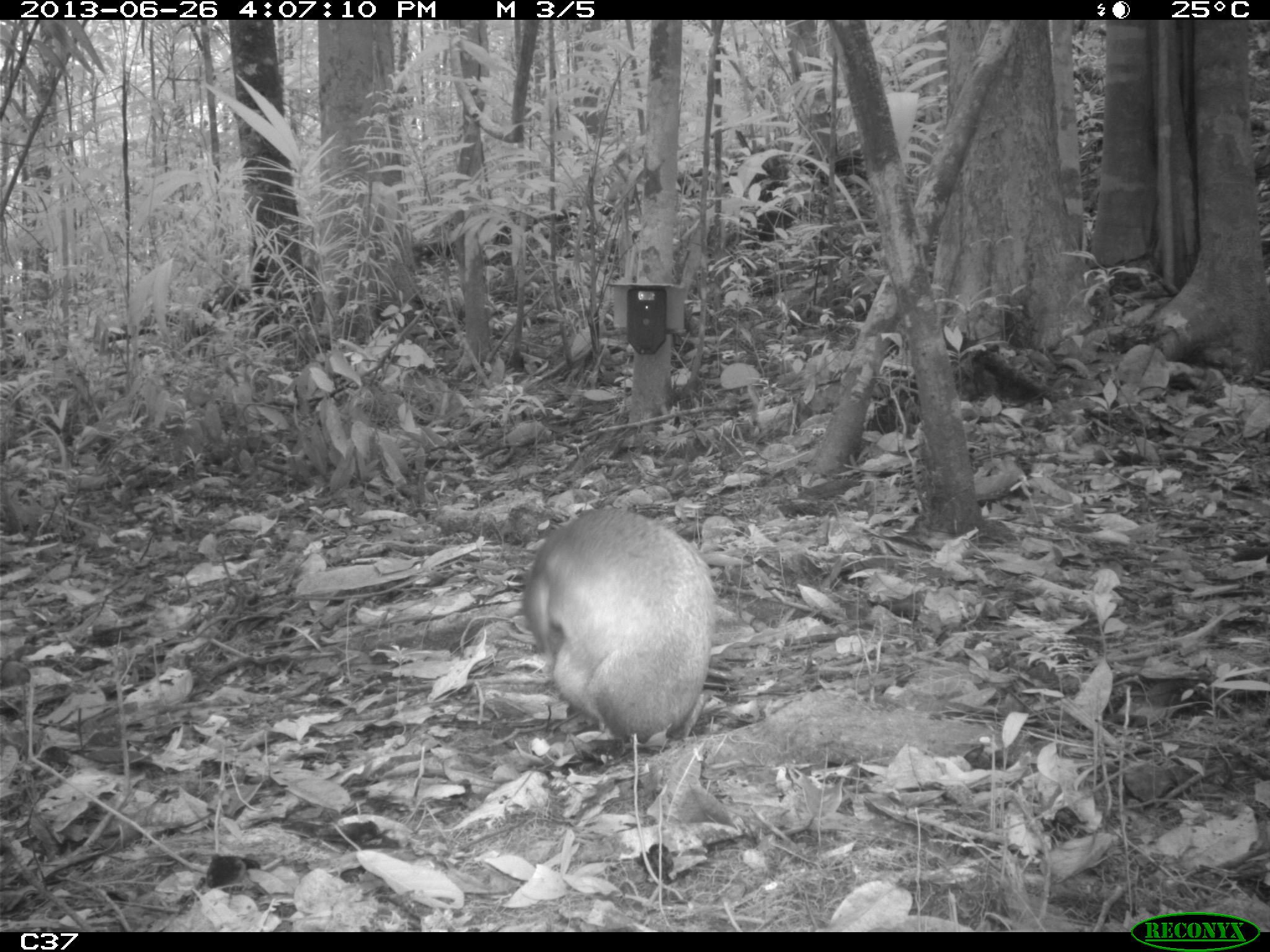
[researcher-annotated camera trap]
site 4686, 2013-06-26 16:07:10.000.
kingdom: Animalia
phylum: Chordata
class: Mammalia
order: Rodentia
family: Dasyproctidae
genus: Dasyprocta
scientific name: Dasyprocta leporina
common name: red-rumped agouti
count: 1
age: adult